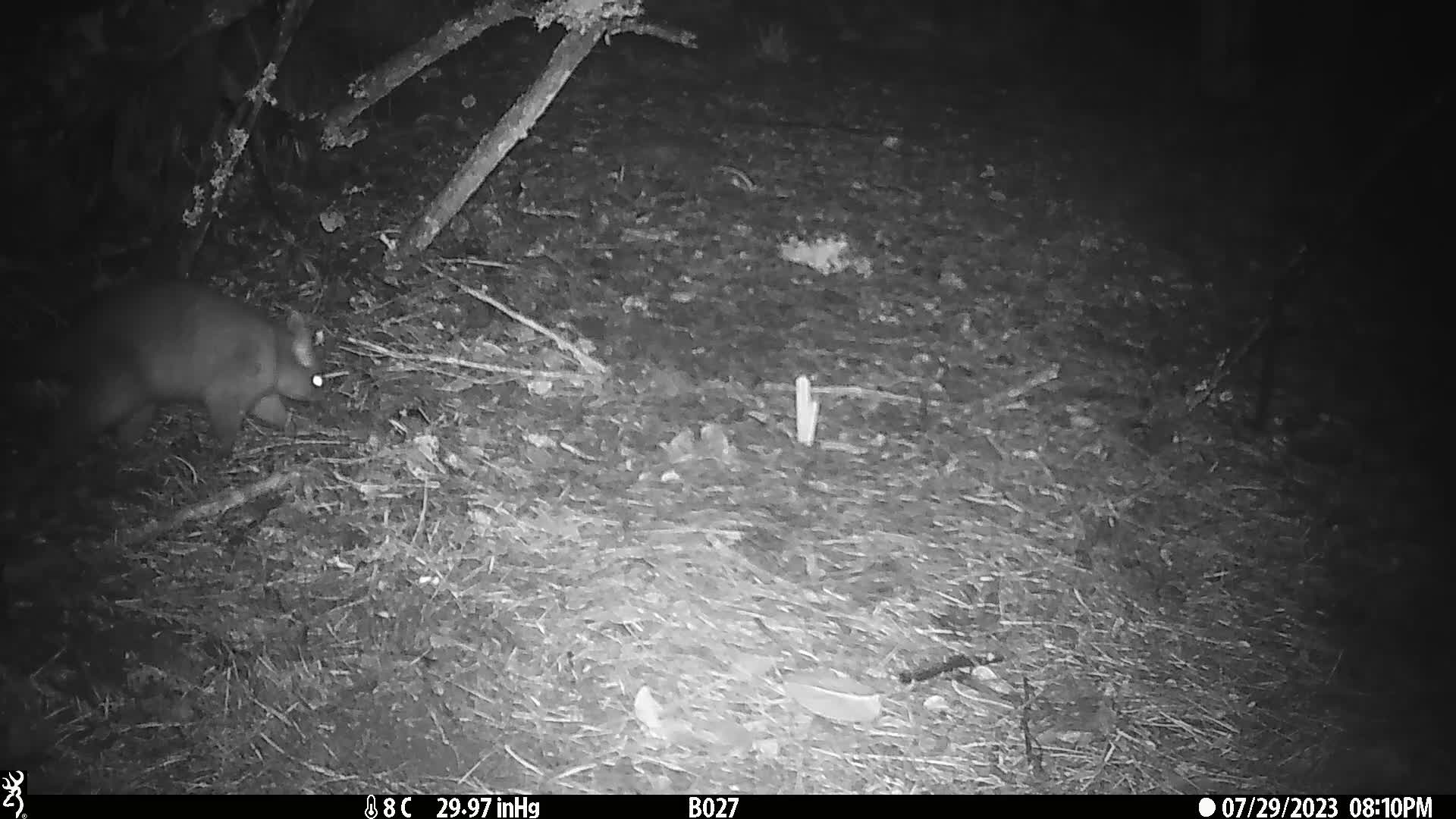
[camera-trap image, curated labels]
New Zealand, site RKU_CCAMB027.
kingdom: Animalia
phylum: Chordata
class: Mammalia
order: Diprotodontia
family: Phalangeridae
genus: Trichosurus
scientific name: Trichosurus vulpecula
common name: common brushtail possum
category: possum